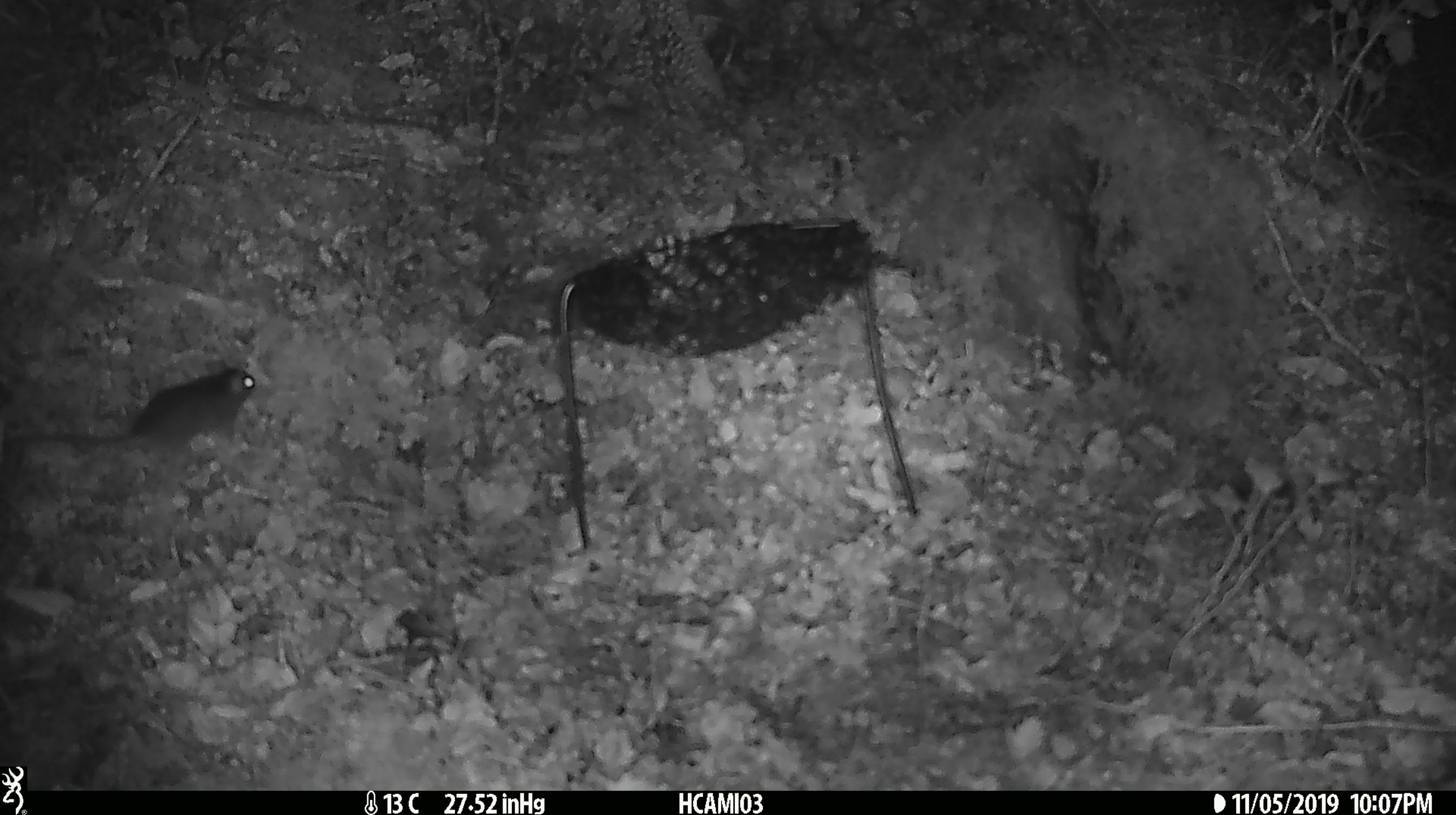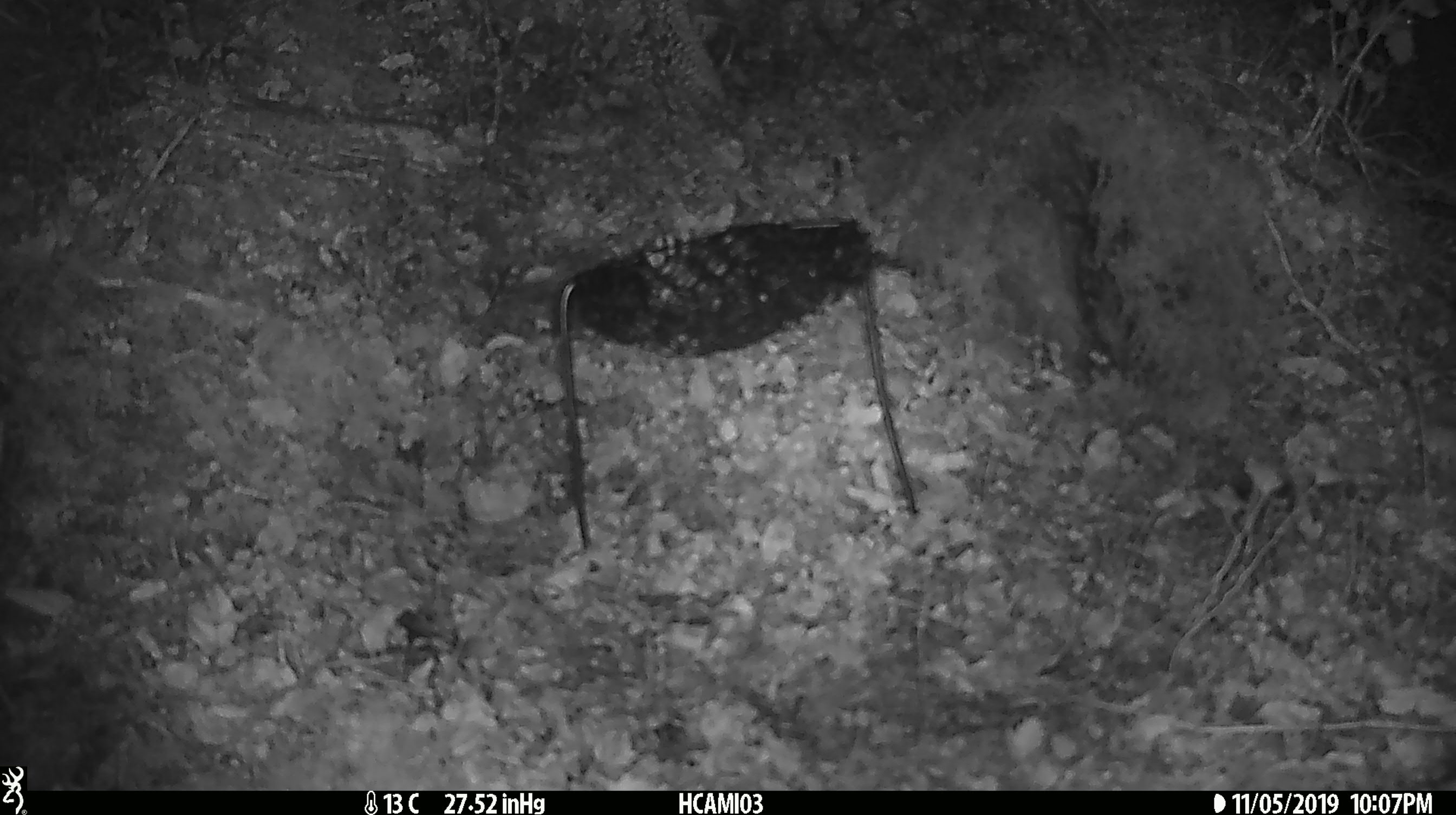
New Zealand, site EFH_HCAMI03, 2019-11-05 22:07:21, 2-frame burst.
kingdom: Animalia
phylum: Chordata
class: Mammalia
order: Rodentia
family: Muridae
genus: Mus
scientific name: Mus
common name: mouse